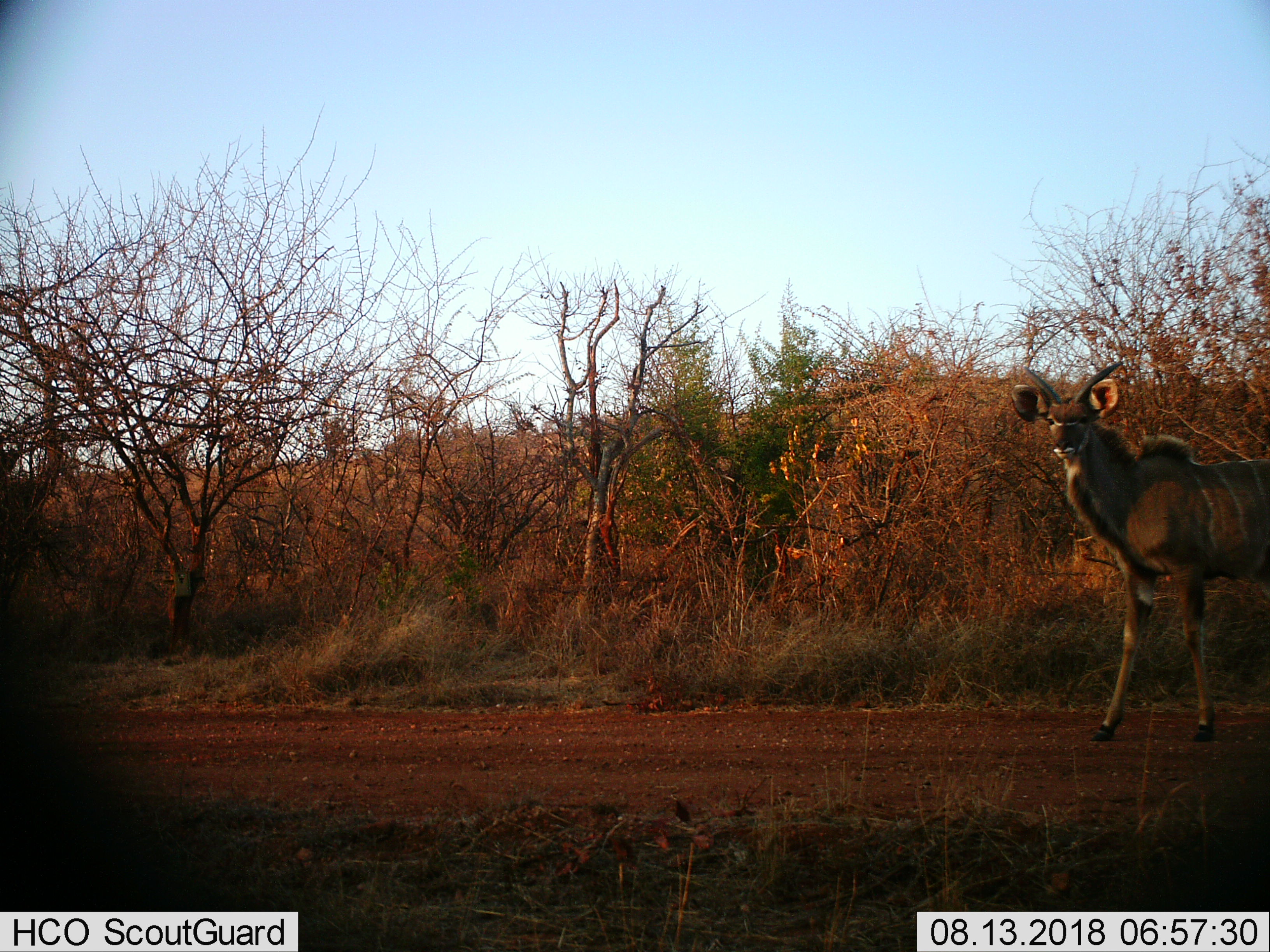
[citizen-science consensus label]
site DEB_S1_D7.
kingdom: Animalia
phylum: Chordata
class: Mammalia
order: Artiodactyla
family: Bovidae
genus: Tragelaphus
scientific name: Tragelaphus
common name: kudu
Kudu (Tragelaphus), count 1. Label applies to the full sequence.